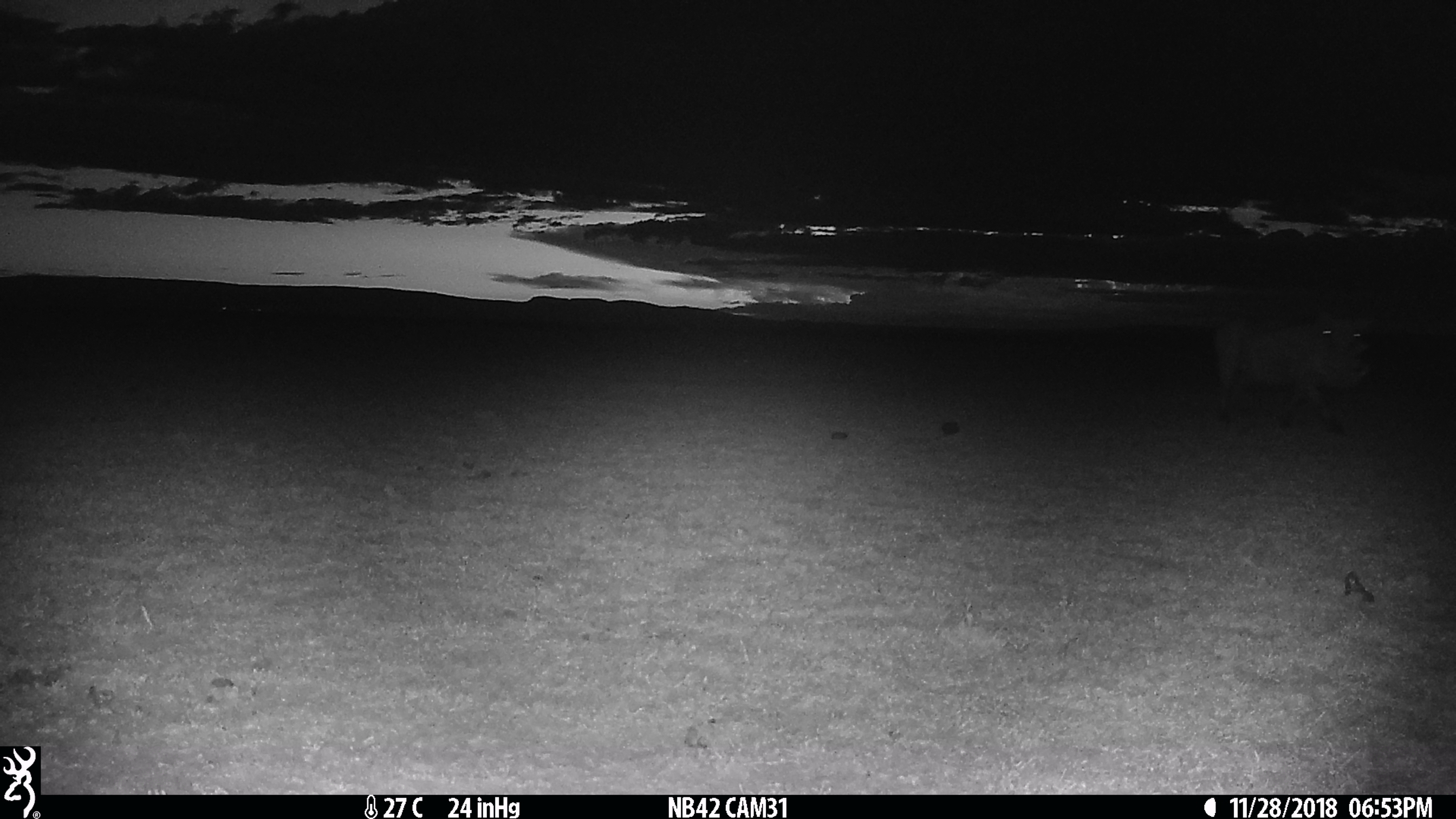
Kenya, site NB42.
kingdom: Animalia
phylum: Chordata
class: Mammalia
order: Artiodactyla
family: Suidae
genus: Phacochoerus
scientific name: Phacochoerus africanus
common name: common warthog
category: warthog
Warthog (common warthog) (Phacochoerus africanus).